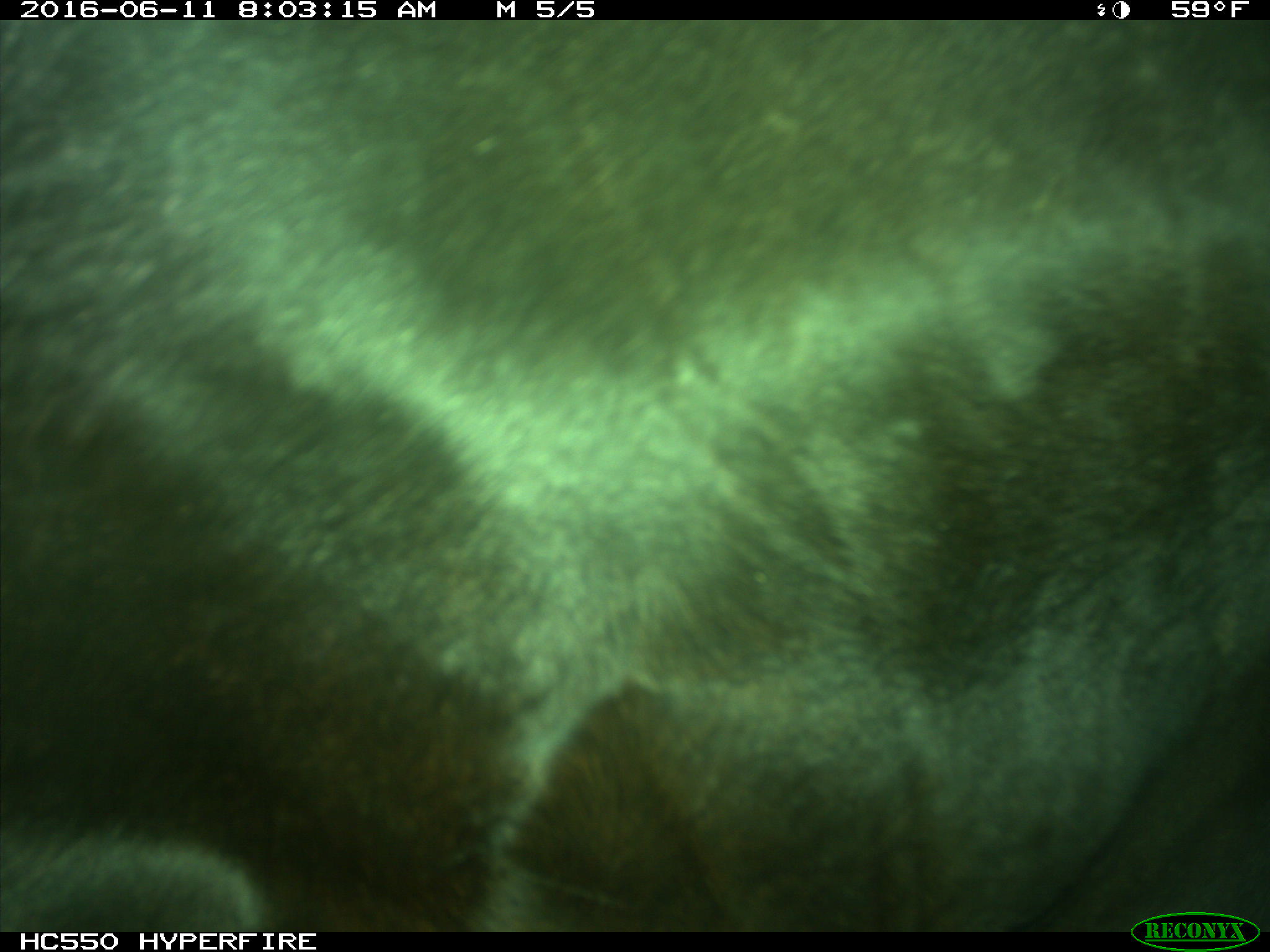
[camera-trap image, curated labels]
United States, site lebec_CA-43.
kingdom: Animalia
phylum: Chordata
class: Mammalia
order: Artiodactyla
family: Bovidae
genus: Bos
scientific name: Bos taurus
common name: domestic cow